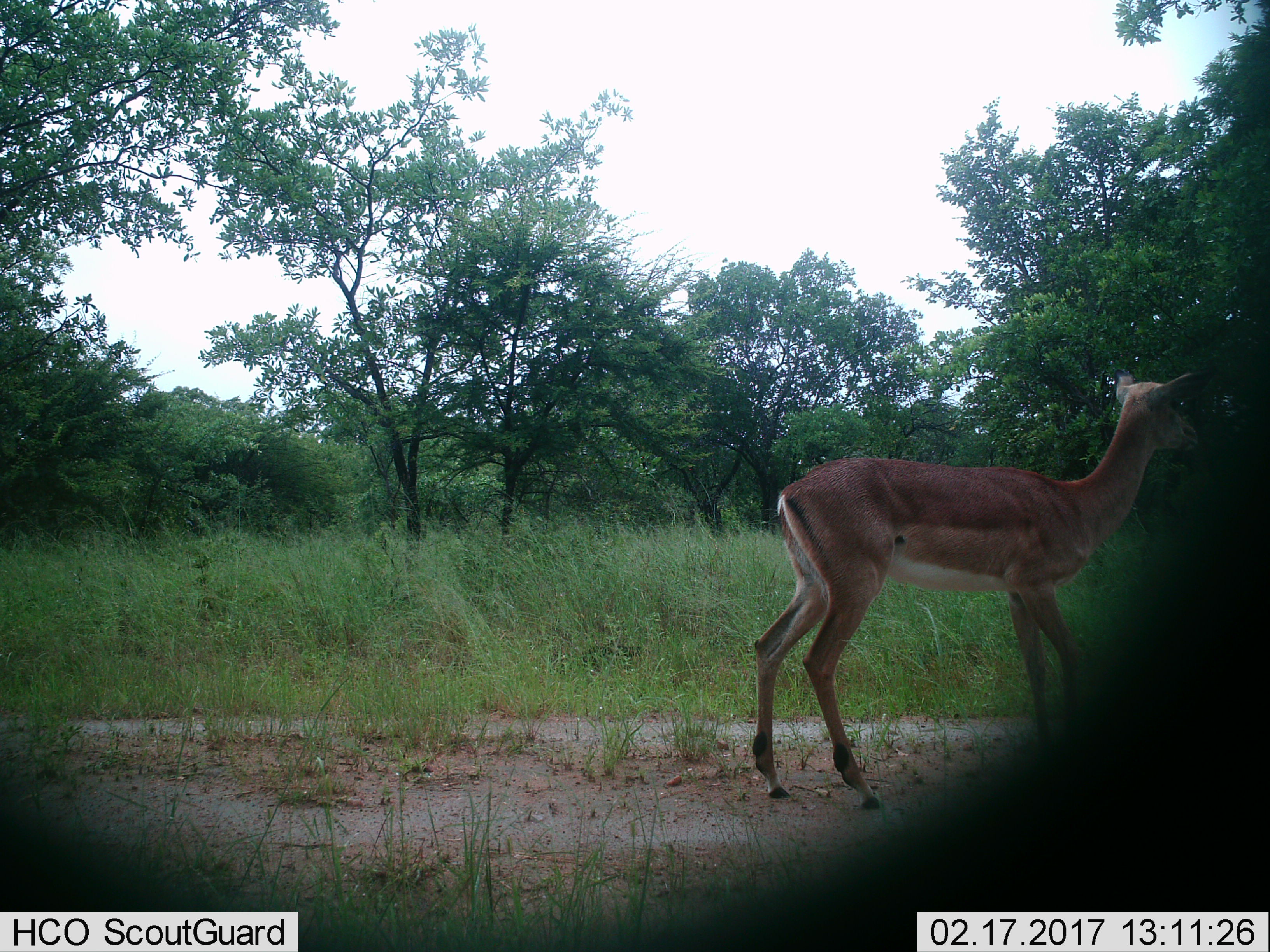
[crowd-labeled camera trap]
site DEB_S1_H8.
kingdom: Animalia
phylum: Chordata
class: Mammalia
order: Artiodactyla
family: Bovidae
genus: Aepyceros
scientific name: Aepyceros melampus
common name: impala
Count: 1.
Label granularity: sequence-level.